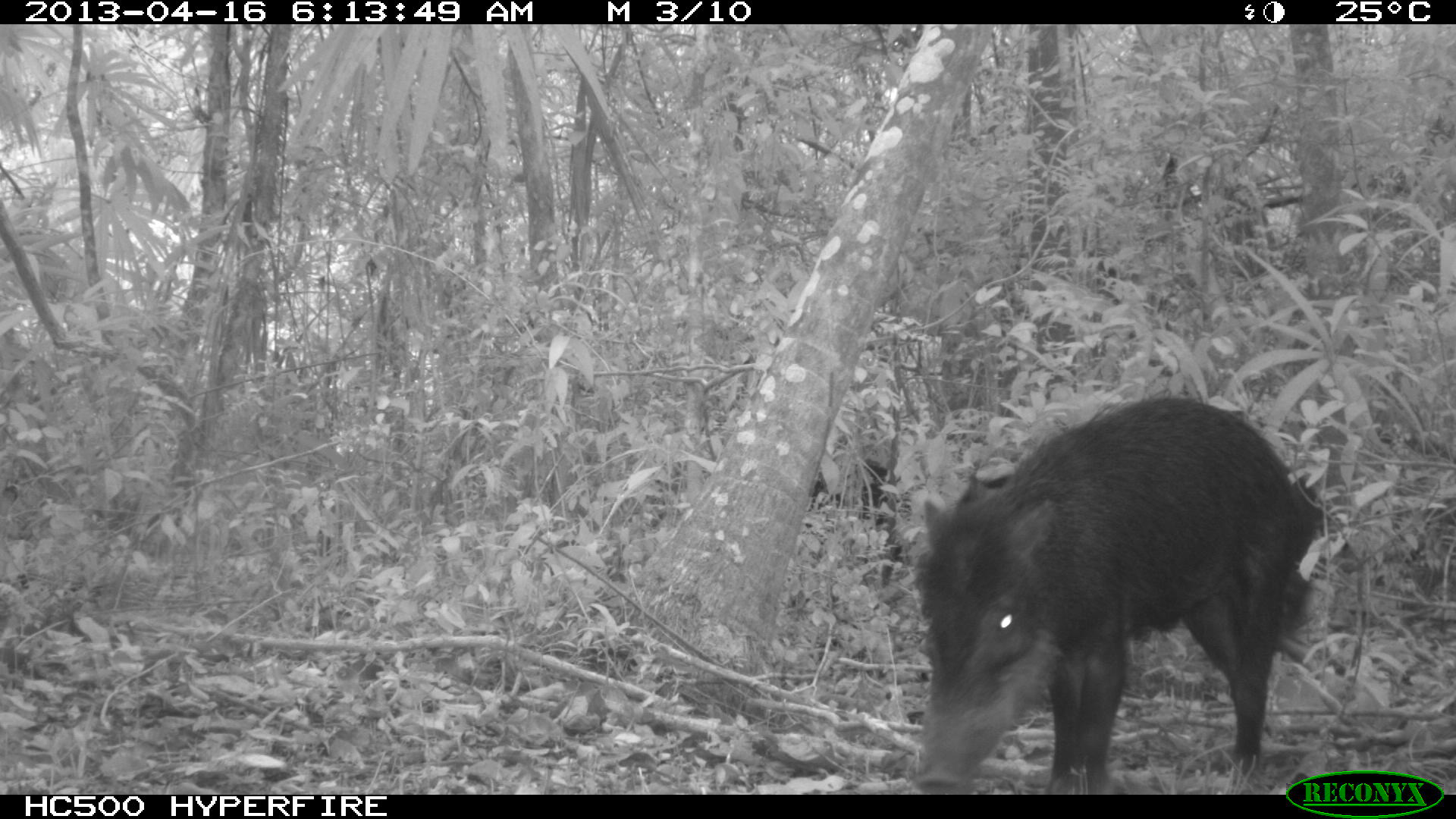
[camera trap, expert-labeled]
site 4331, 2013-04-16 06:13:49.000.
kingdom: Animalia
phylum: Chordata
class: Mammalia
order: Artiodactyla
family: Tayassuidae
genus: Tayassu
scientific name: Tayassu pecari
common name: white-lipped peccary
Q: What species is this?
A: Tayassu pecari (white-lipped peccary).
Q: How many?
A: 11.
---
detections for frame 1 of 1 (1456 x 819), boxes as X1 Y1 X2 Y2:
tayassu pecari: 908 391 1324 793; 810 457 906 586